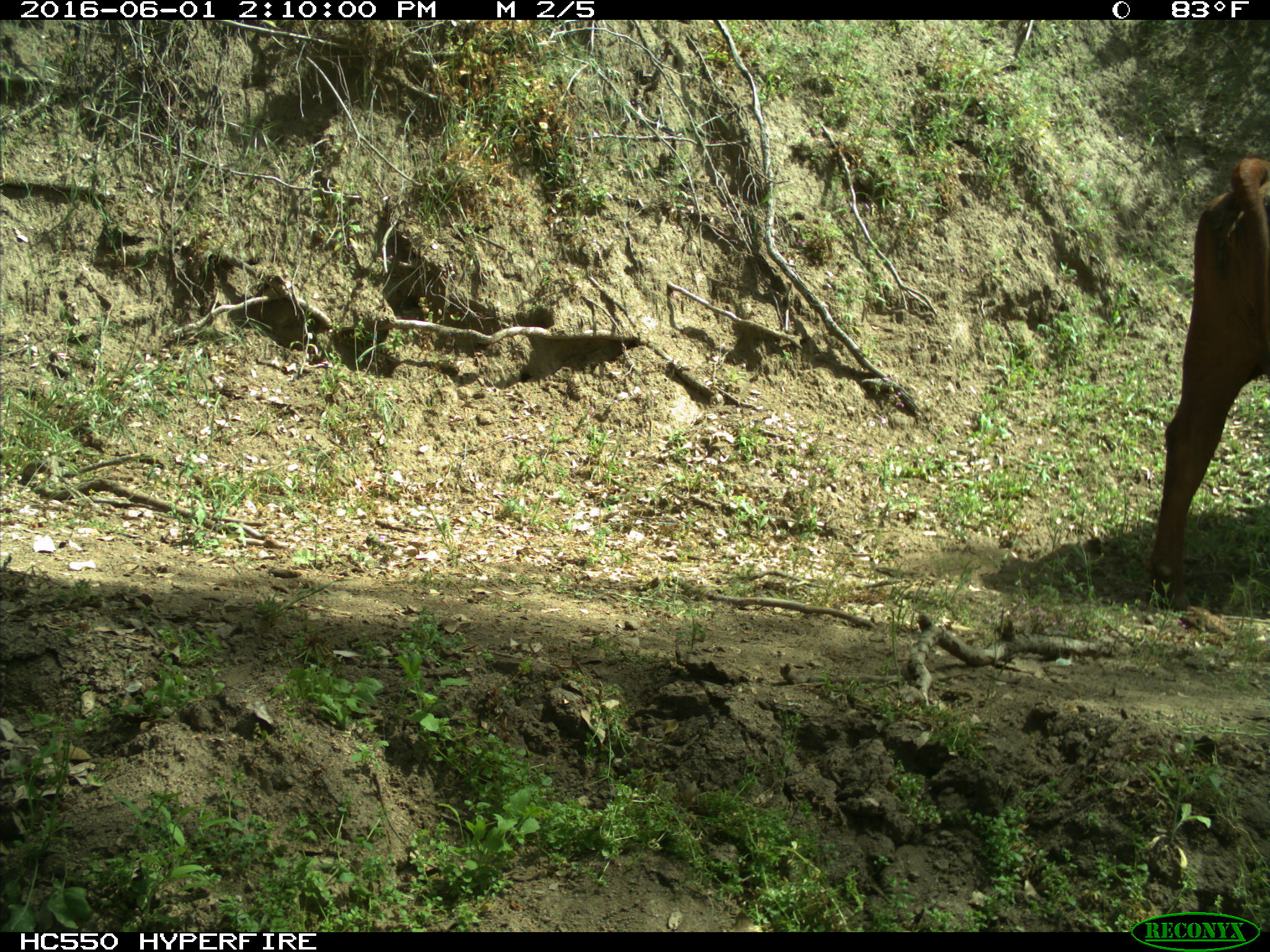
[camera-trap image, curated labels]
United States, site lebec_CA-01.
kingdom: Animalia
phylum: Chordata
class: Mammalia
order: Artiodactyla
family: Bovidae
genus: Bos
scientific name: Bos taurus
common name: domestic cow